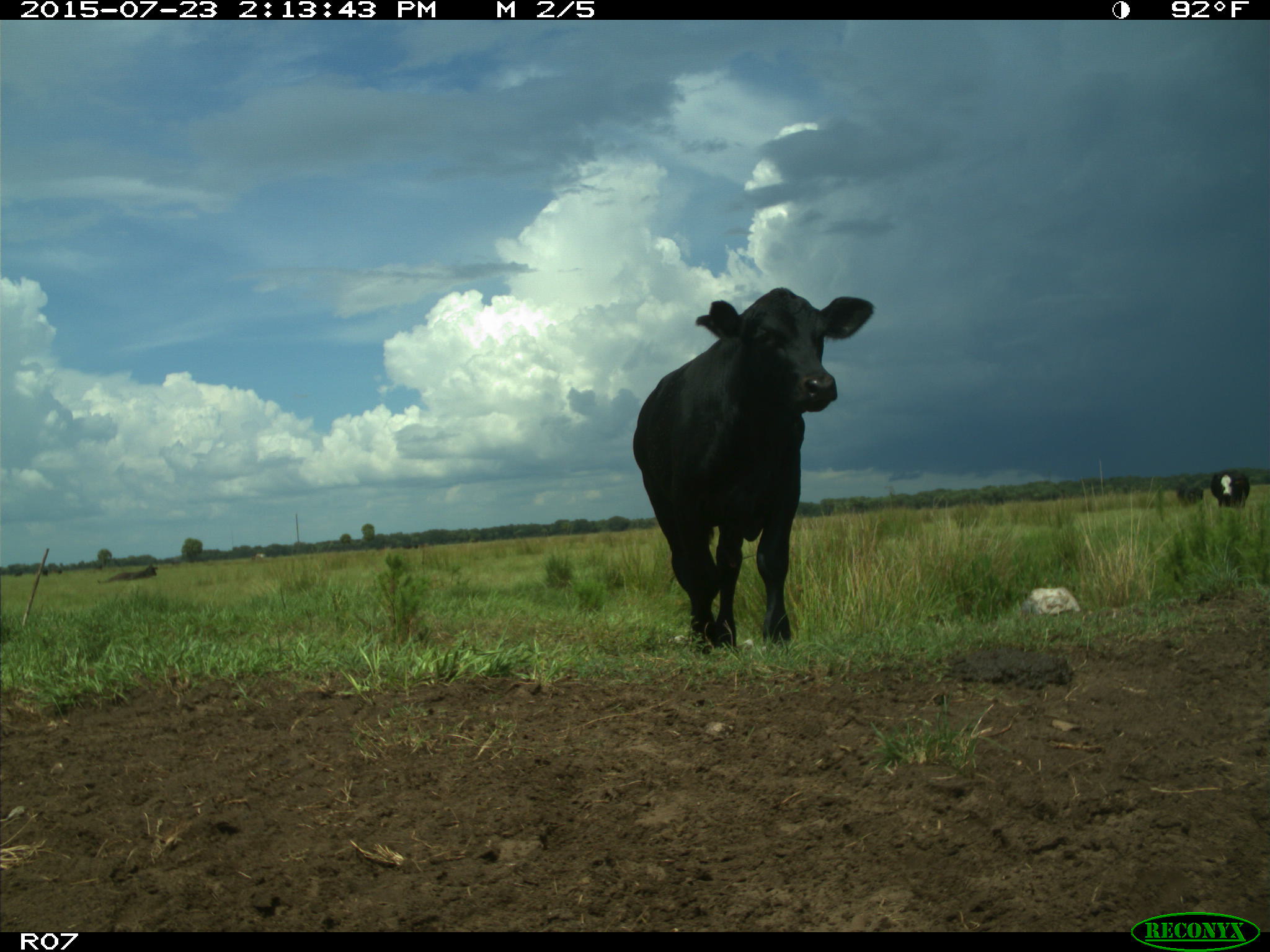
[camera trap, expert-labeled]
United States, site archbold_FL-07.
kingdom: Animalia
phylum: Chordata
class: Mammalia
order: Artiodactyla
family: Bovidae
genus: Bos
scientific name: Bos taurus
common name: domestic cow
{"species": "Bos taurus (domestic cow)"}